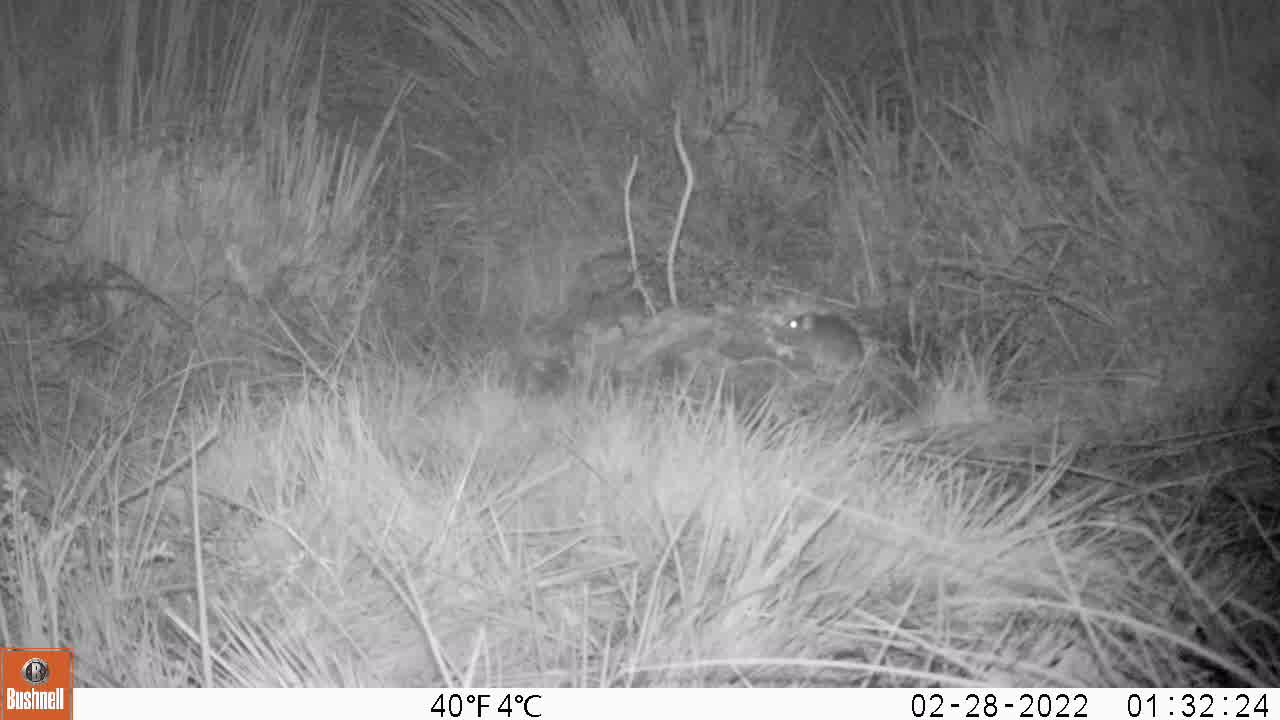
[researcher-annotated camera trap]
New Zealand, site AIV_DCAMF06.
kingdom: Animalia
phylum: Chordata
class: Mammalia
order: Rodentia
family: Muridae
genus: Mus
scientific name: Mus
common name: mouse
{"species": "mouse (Mus)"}